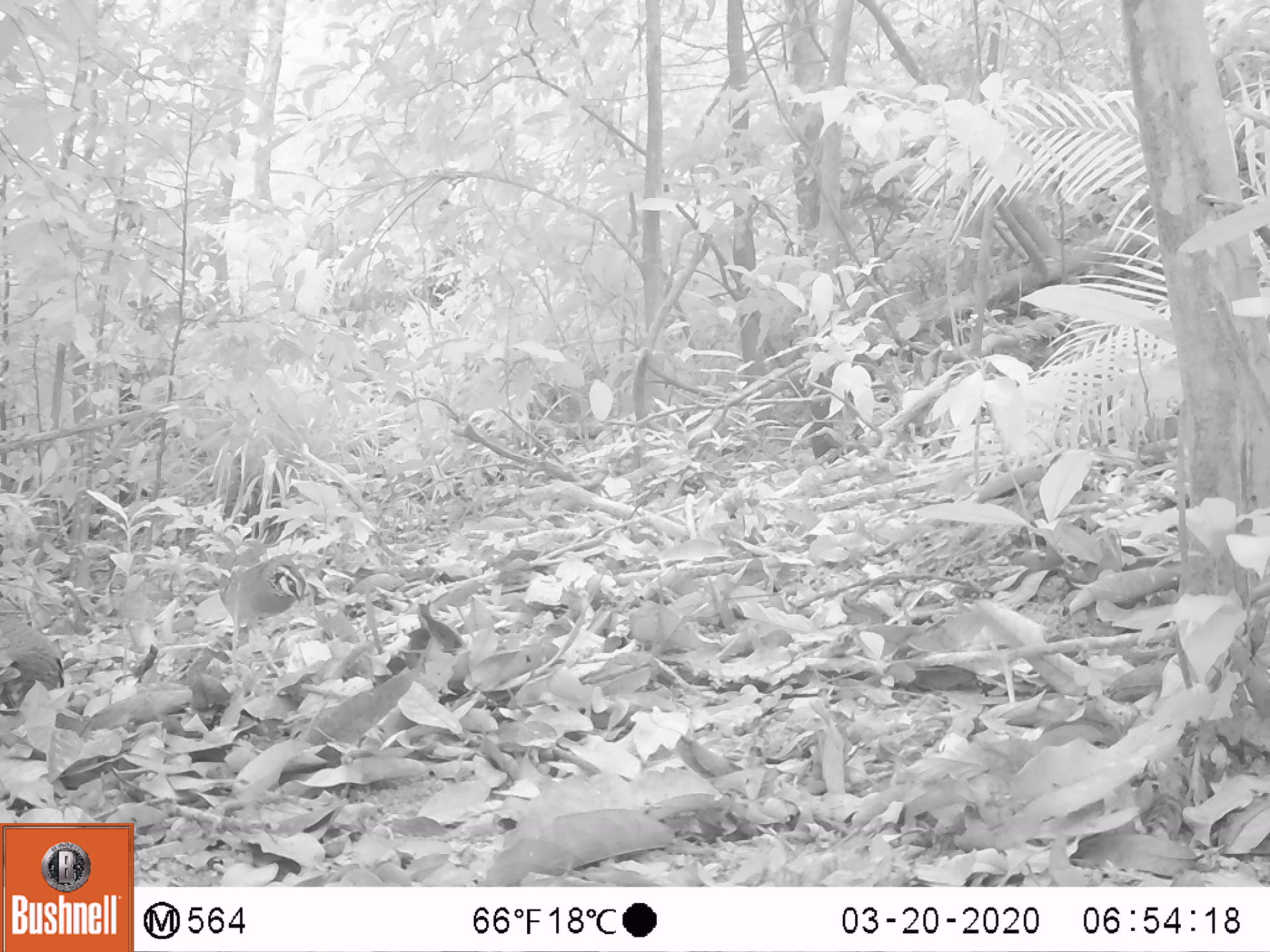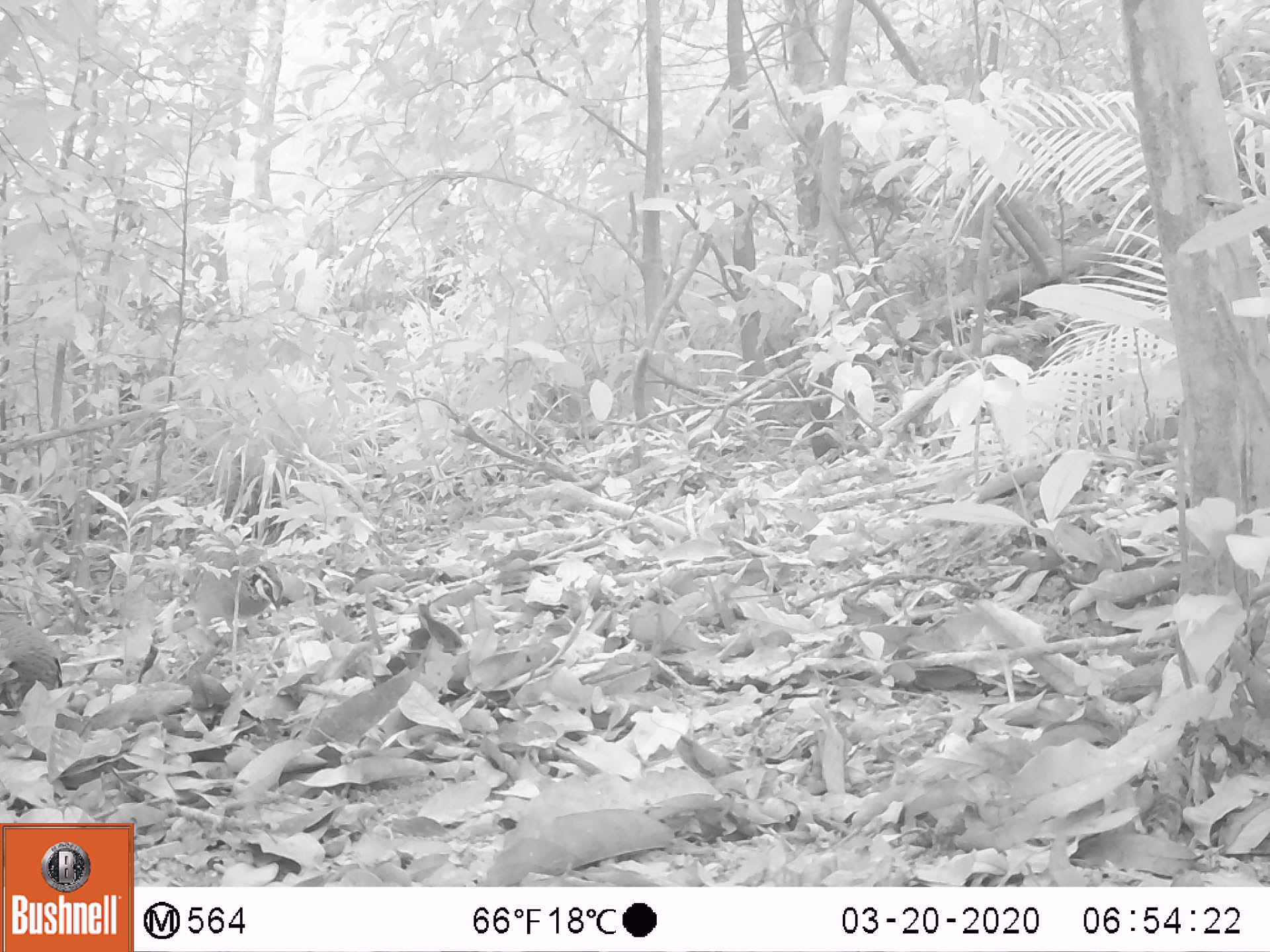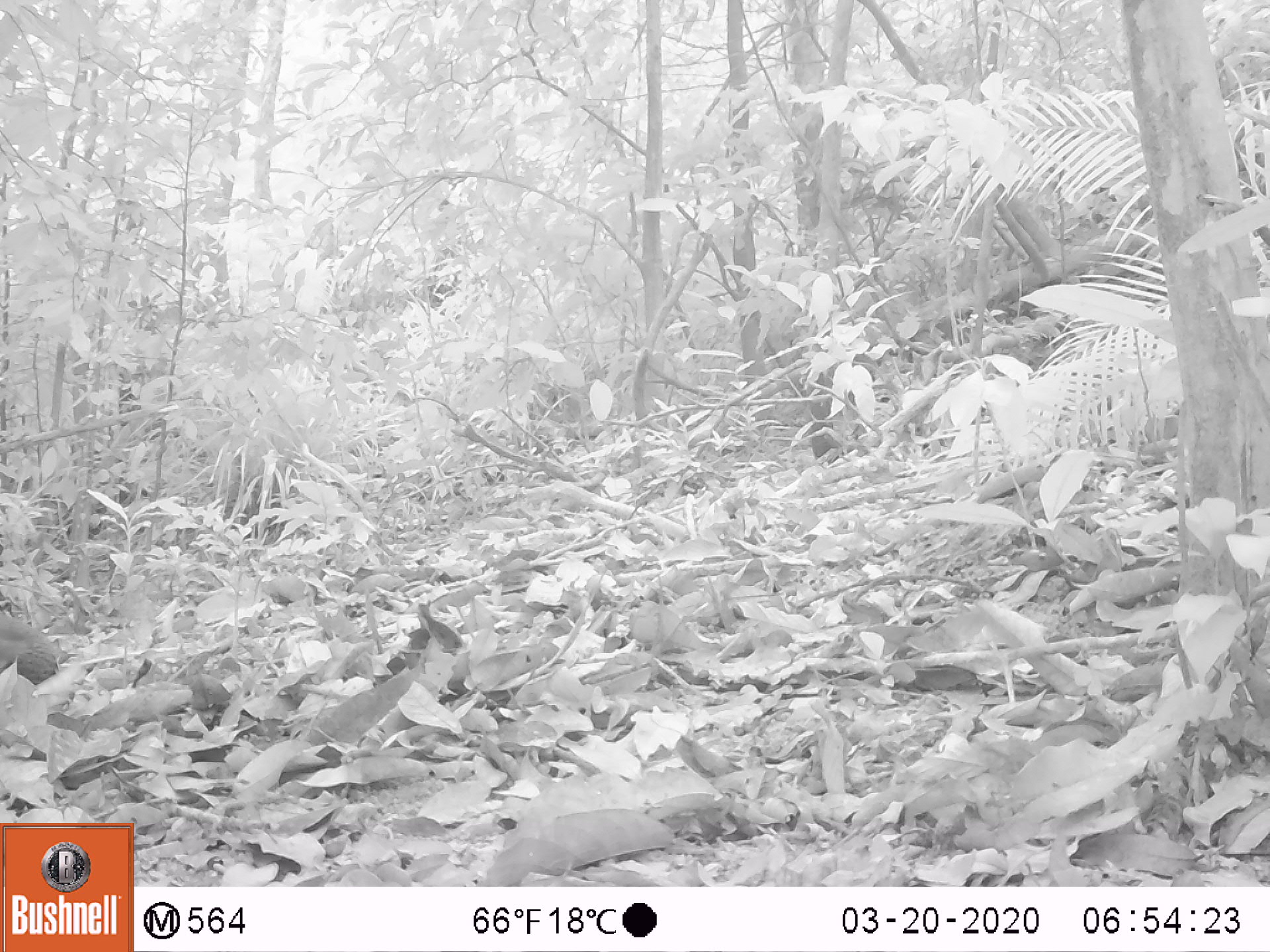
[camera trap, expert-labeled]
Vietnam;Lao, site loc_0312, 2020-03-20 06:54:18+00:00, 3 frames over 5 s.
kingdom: Animalia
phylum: Chordata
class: Aves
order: Galliformes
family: Phasianidae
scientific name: Phasianidae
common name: partridge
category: unidentified partridge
Unidentified partridge (partridge) (Phasianidae). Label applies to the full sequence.